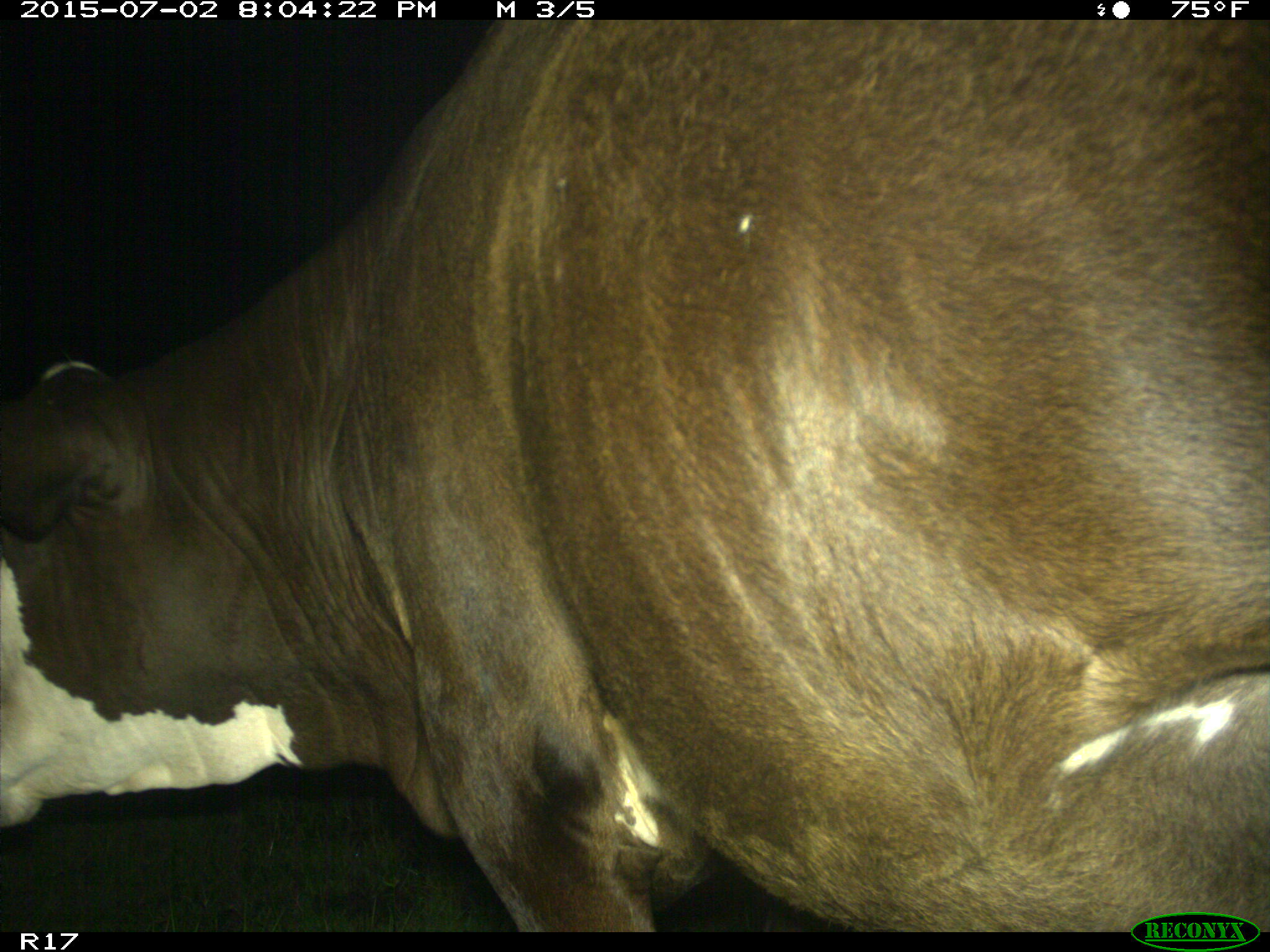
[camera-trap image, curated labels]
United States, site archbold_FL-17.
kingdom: Animalia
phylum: Chordata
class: Mammalia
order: Artiodactyla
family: Bovidae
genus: Bos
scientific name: Bos taurus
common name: domestic cow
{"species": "Bos taurus (domestic cow)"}